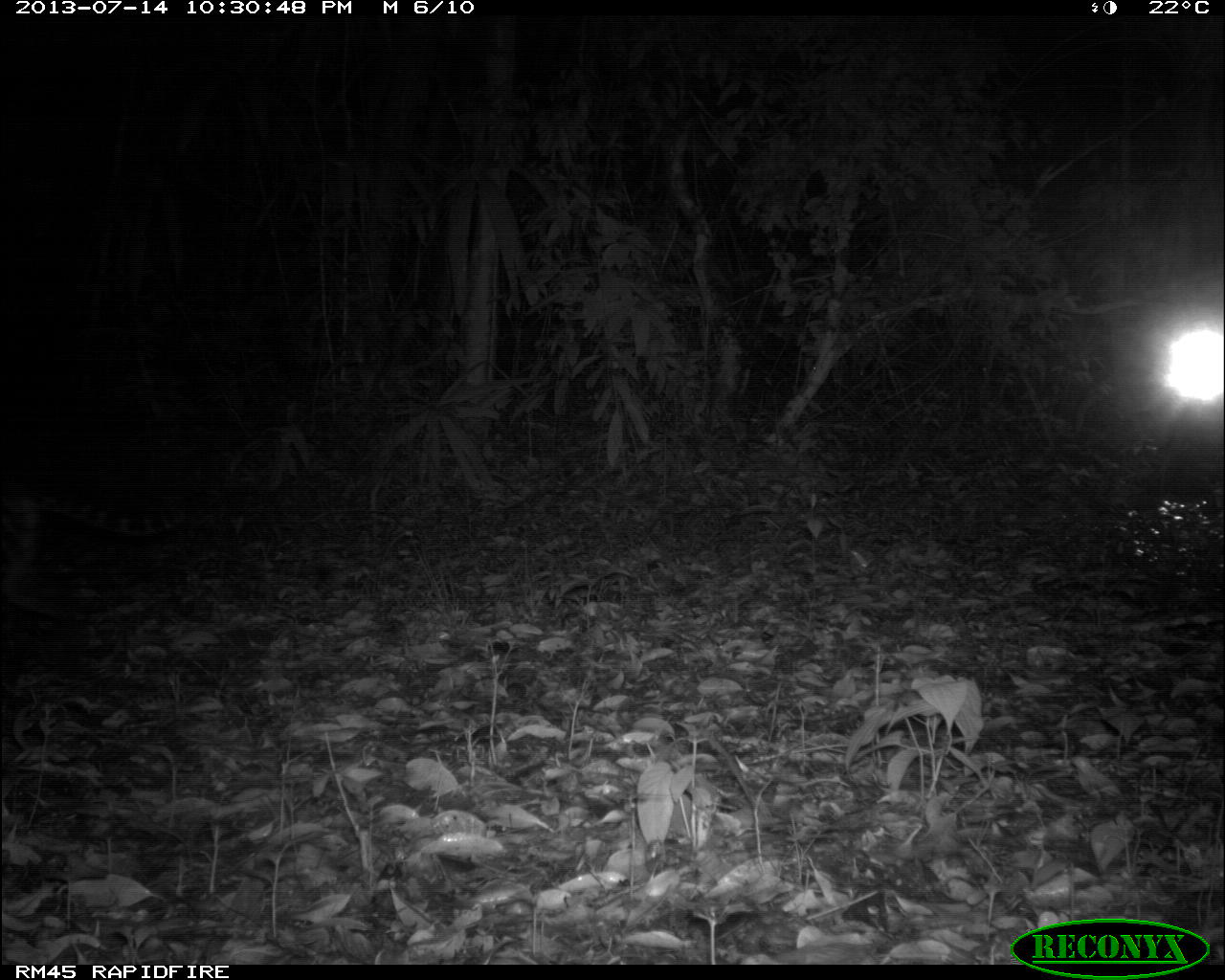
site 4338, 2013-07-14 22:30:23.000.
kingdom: Animalia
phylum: Chordata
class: Mammalia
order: Carnivora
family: Felidae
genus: Leopardus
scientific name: Leopardus pardalis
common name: ocelot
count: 1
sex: female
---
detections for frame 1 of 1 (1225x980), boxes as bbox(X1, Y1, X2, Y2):
leopardus pardalis: bbox(1, 474, 200, 621)